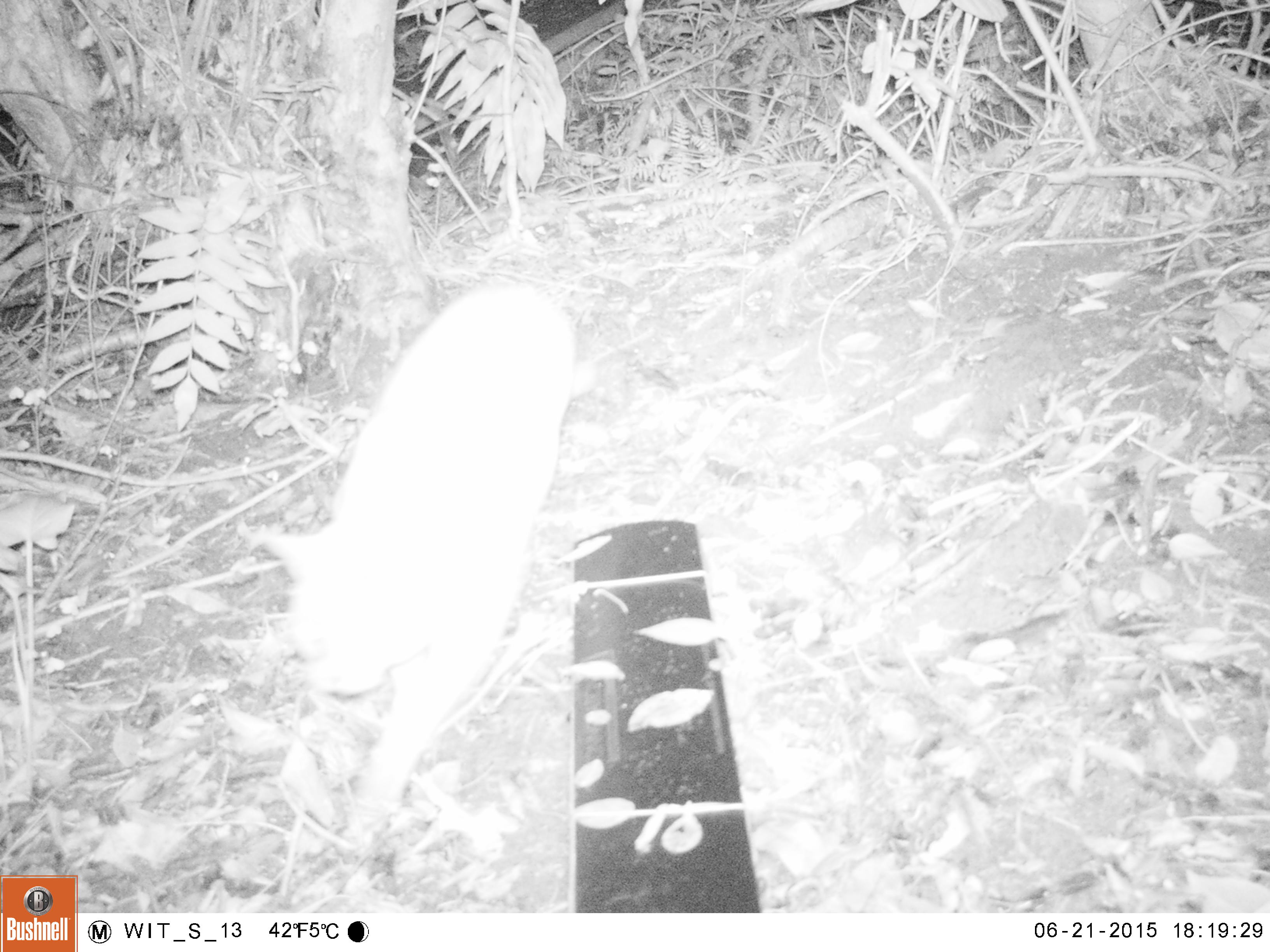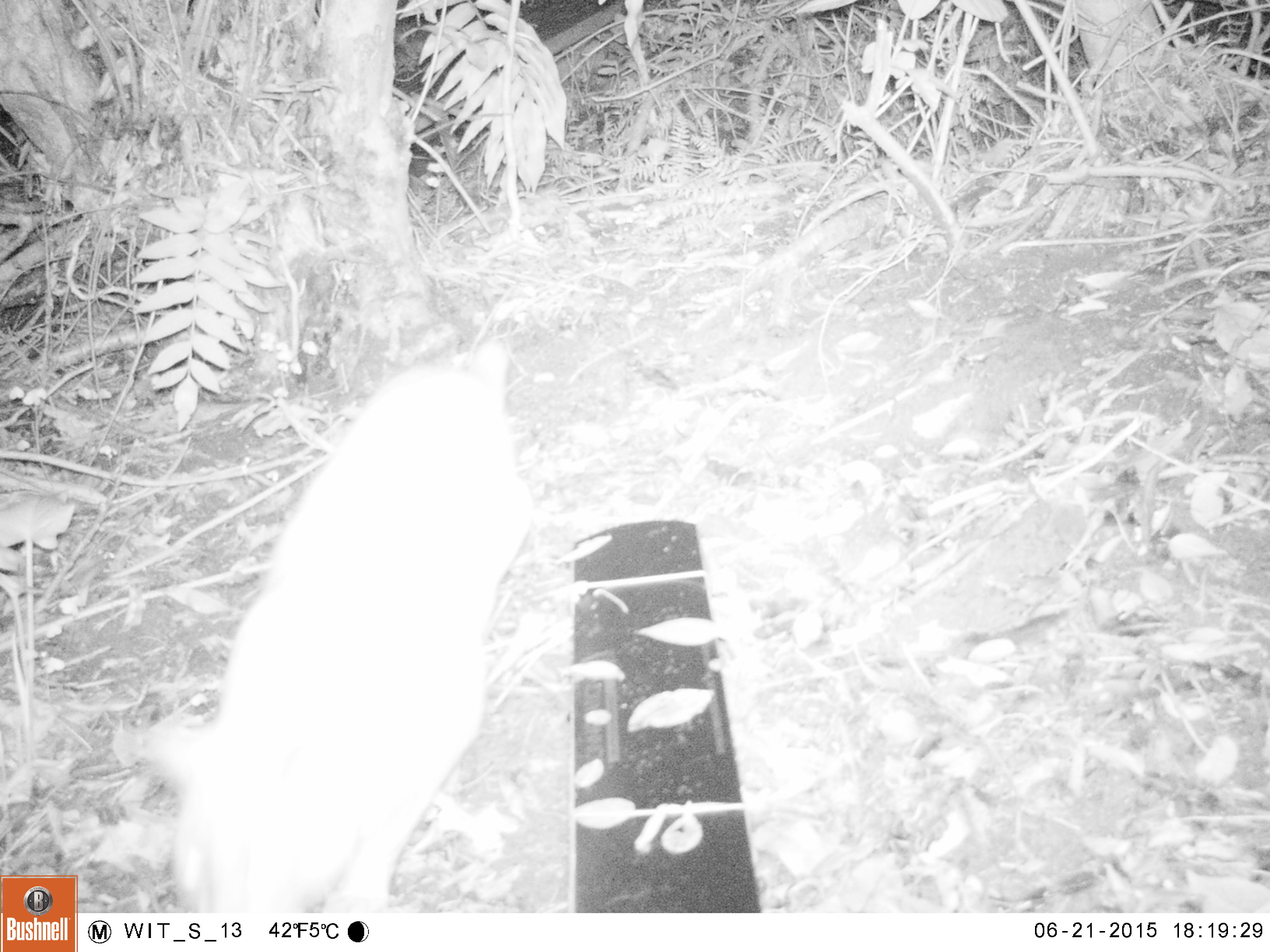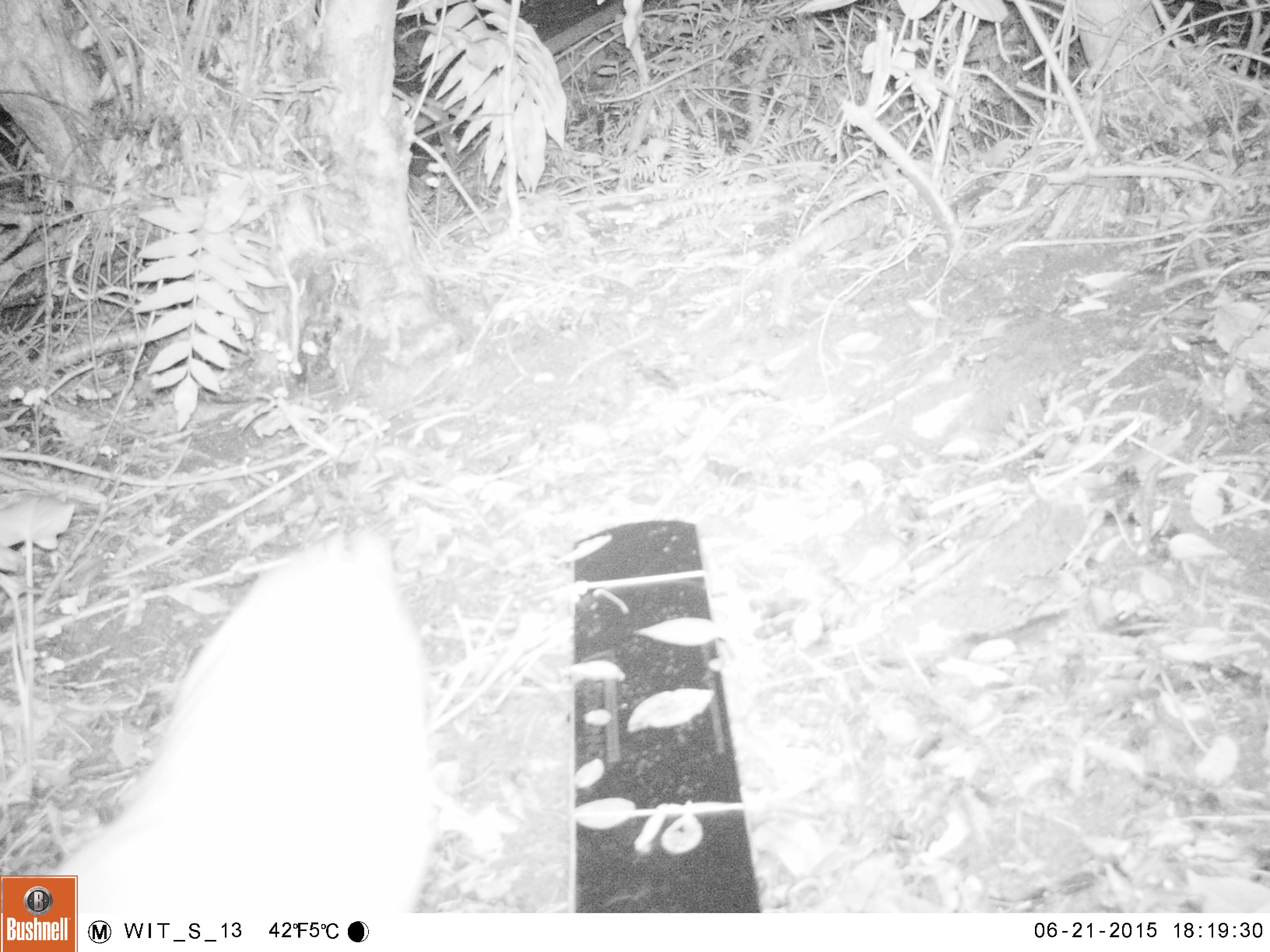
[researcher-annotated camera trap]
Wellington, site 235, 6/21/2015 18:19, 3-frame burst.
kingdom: Animalia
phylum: Chordata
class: Mammalia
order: Carnivora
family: Felidae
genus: Felis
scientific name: Felis catus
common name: cat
Cat (Felis catus).